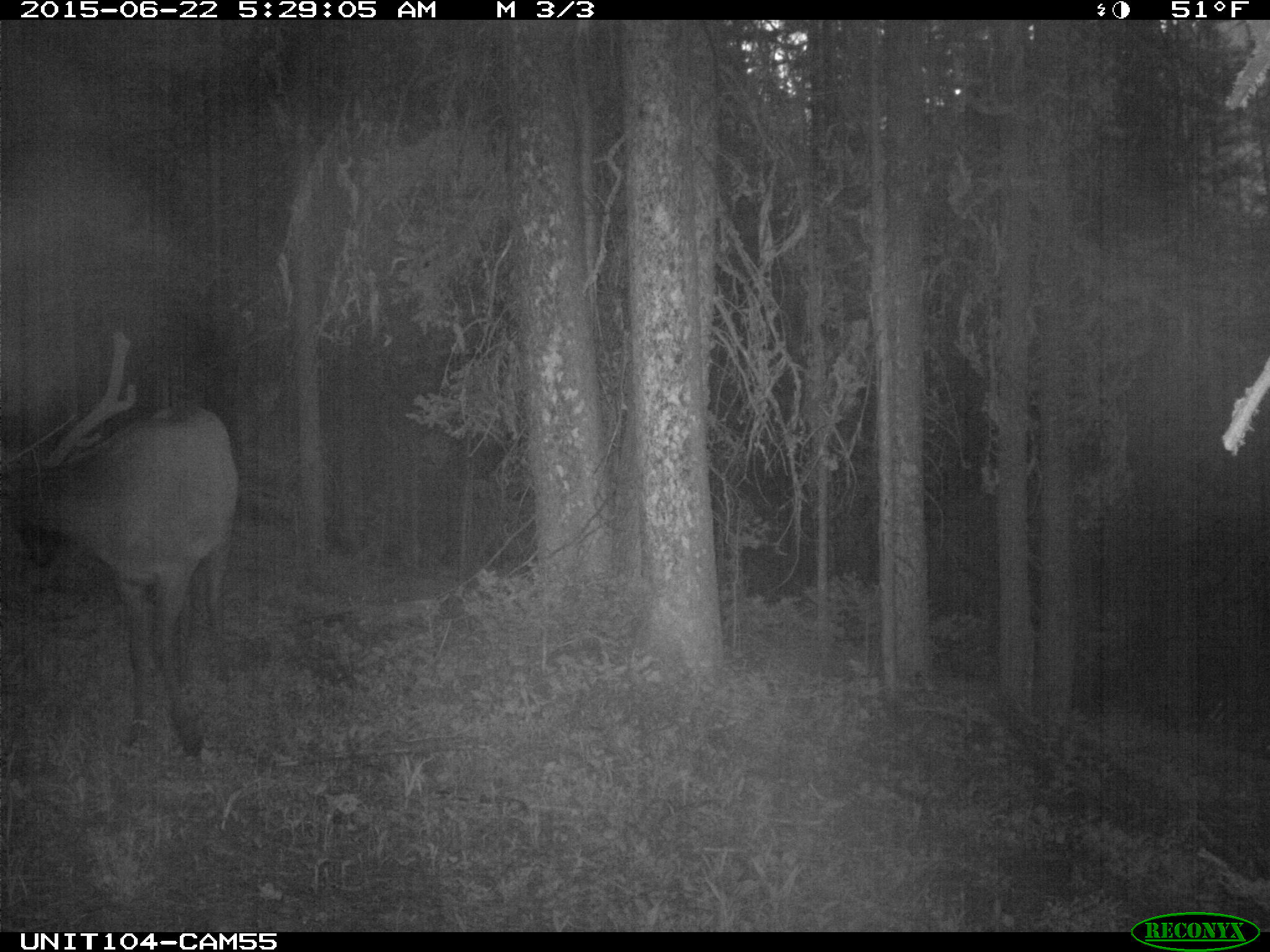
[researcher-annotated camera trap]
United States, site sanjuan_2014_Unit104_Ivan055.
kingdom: Animalia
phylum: Chordata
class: Mammalia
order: Artiodactyla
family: Cervidae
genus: Cervus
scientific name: Cervus elaphus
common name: red deer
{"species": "Cervus elaphus (red deer)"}